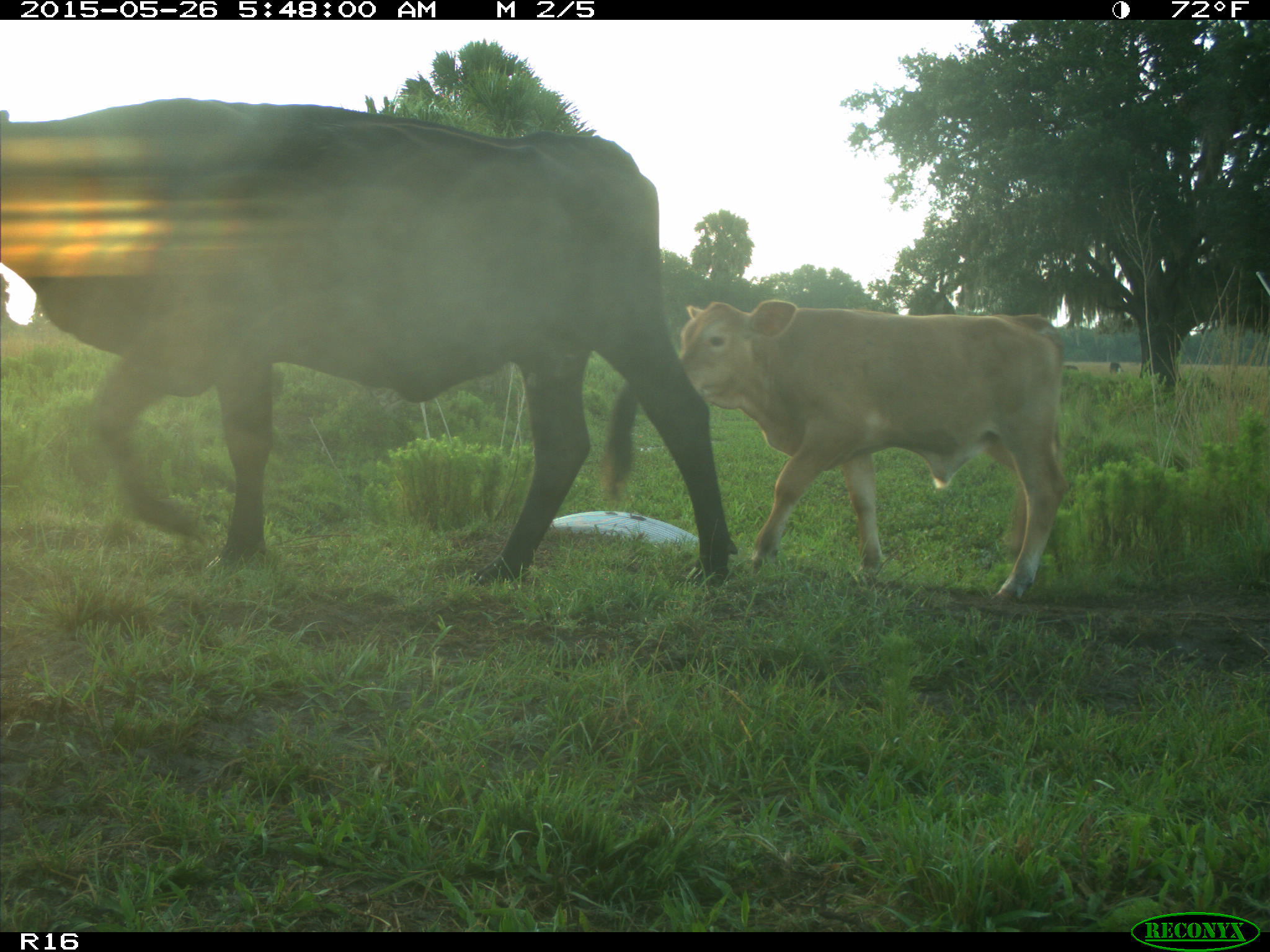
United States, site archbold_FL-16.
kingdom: Animalia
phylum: Chordata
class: Mammalia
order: Artiodactyla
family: Bovidae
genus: Bos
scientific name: Bos taurus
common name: domestic cow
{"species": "Bos taurus (domestic cow)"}